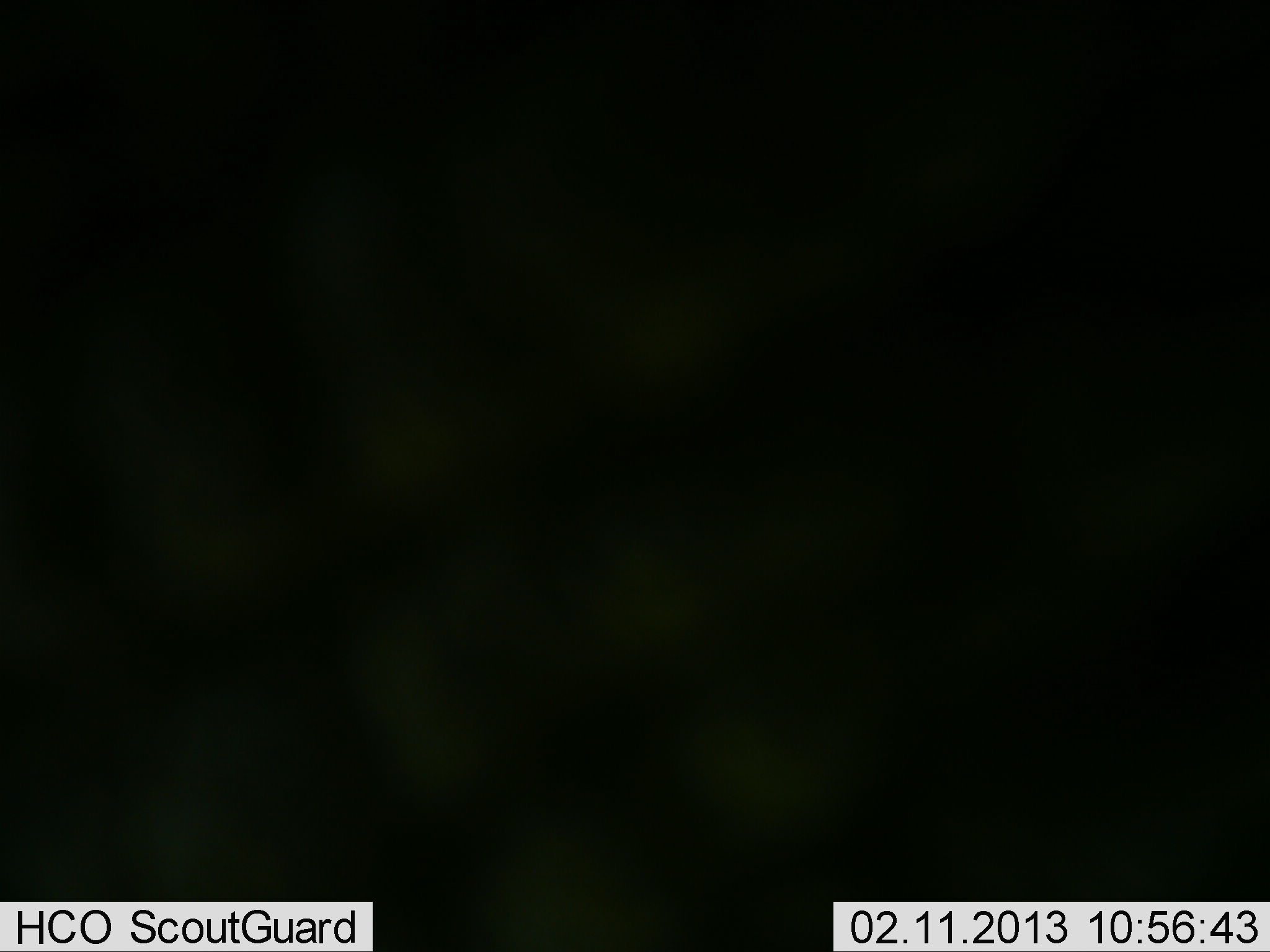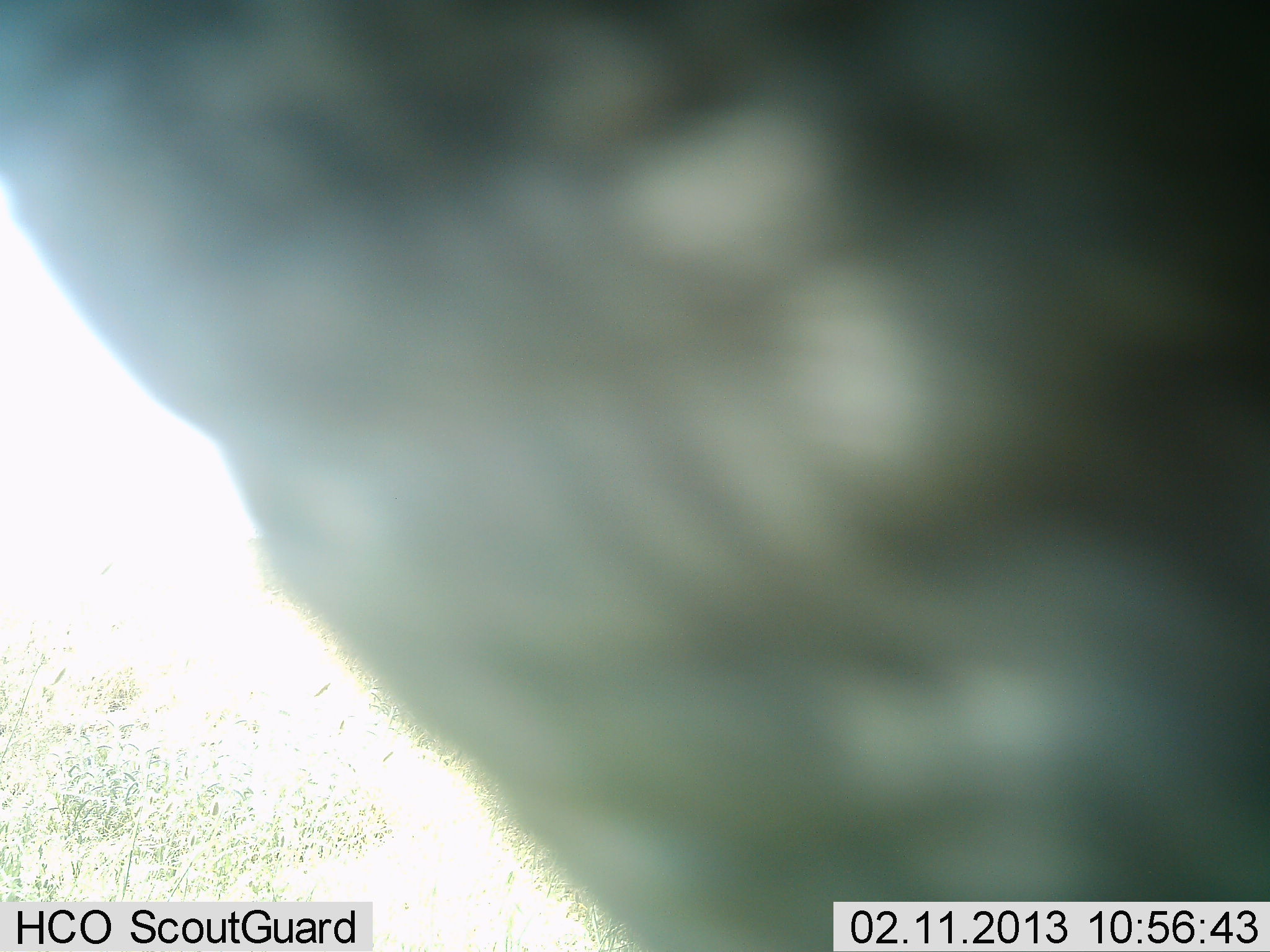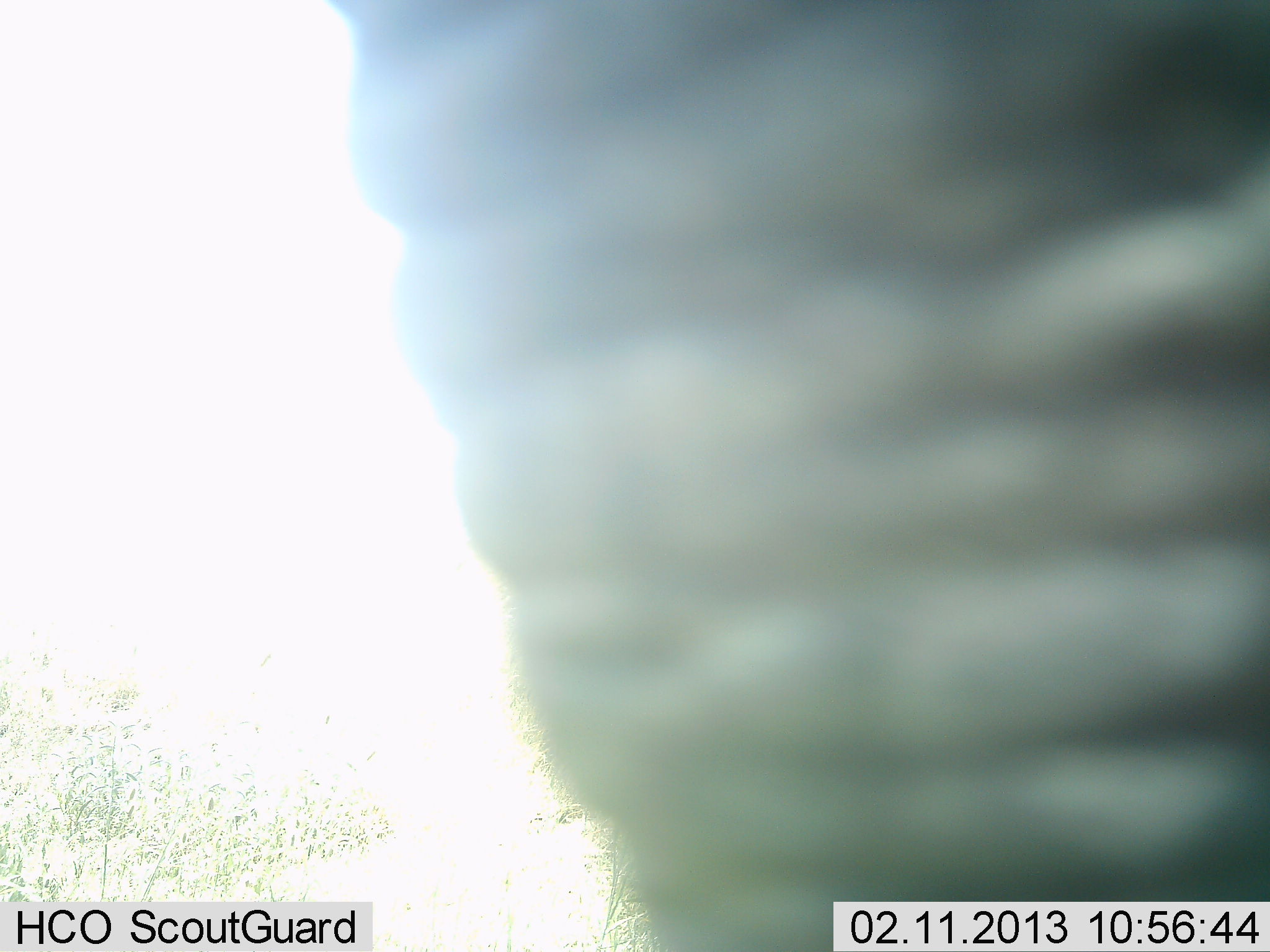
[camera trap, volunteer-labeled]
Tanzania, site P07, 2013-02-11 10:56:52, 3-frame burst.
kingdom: Animalia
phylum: Chordata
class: Mammalia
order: Proboscidea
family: Elephantidae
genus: Loxodonta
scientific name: Loxodonta africana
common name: african bush elephant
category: elephant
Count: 1.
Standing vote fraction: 47%.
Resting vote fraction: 0%.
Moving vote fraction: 47%.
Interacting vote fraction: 5%.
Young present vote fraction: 0%.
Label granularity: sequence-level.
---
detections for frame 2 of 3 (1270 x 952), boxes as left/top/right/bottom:
animal: 0/1/1270/951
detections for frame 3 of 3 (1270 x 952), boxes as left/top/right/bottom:
animal: 322/0/1270/952